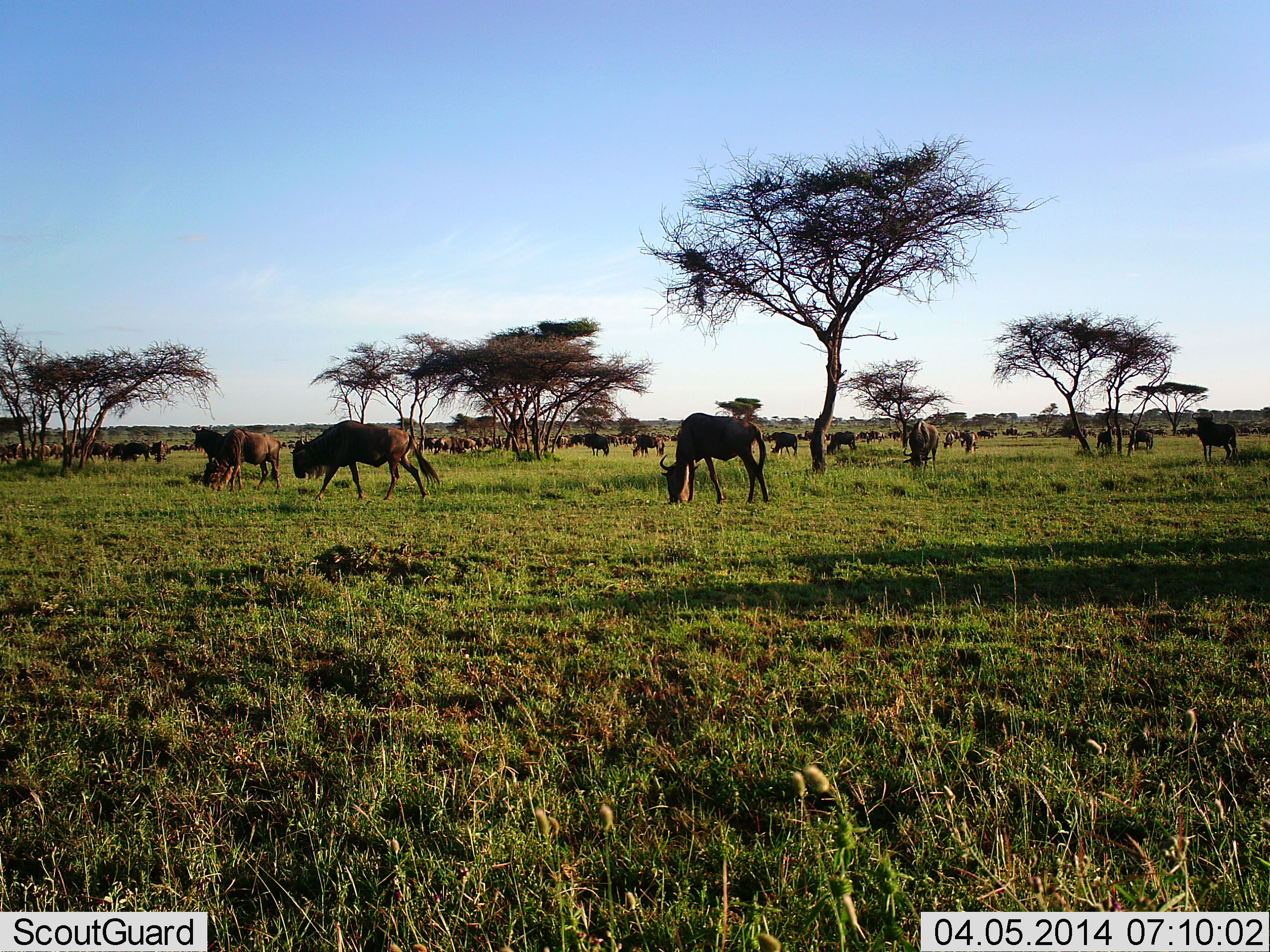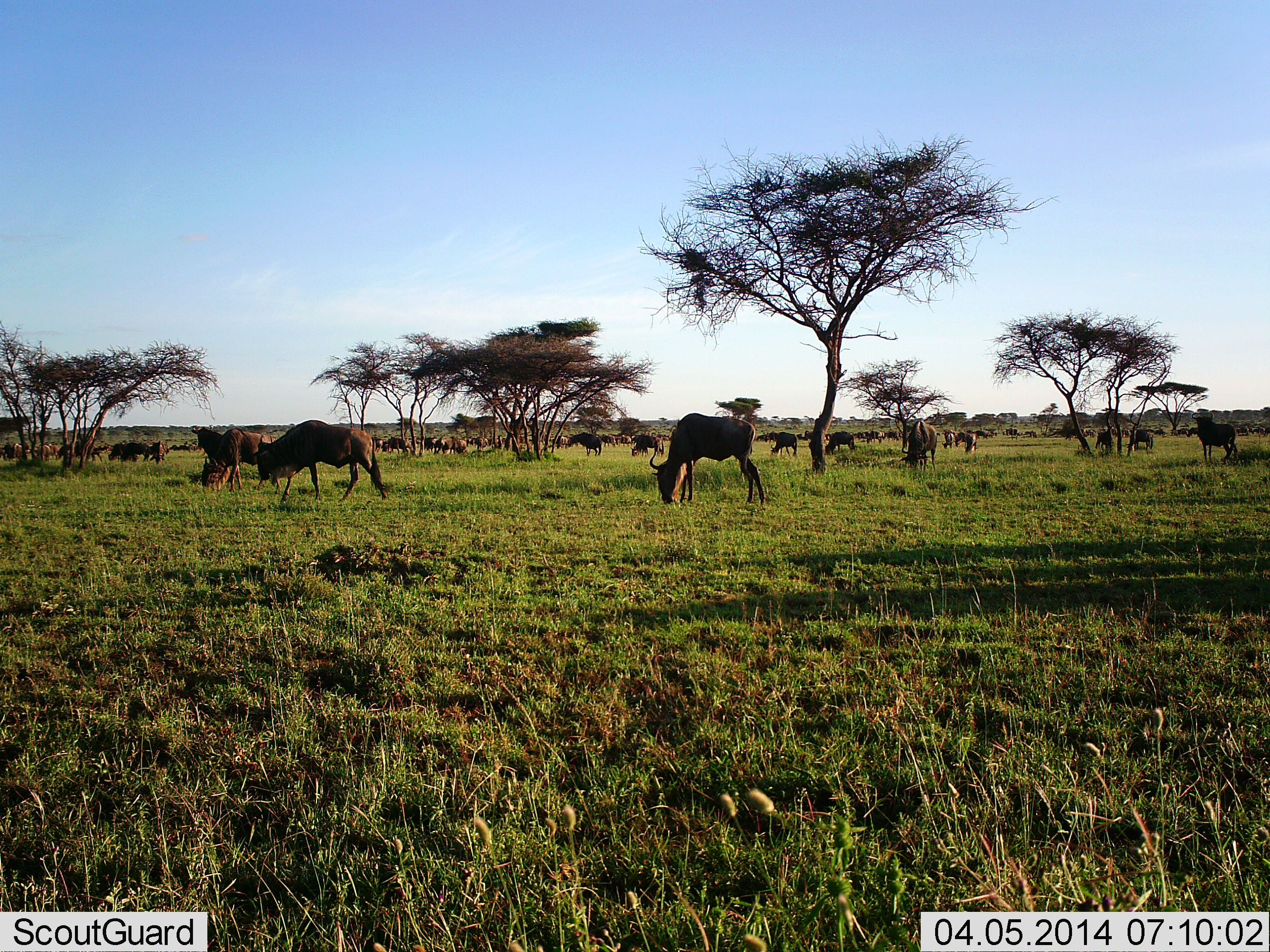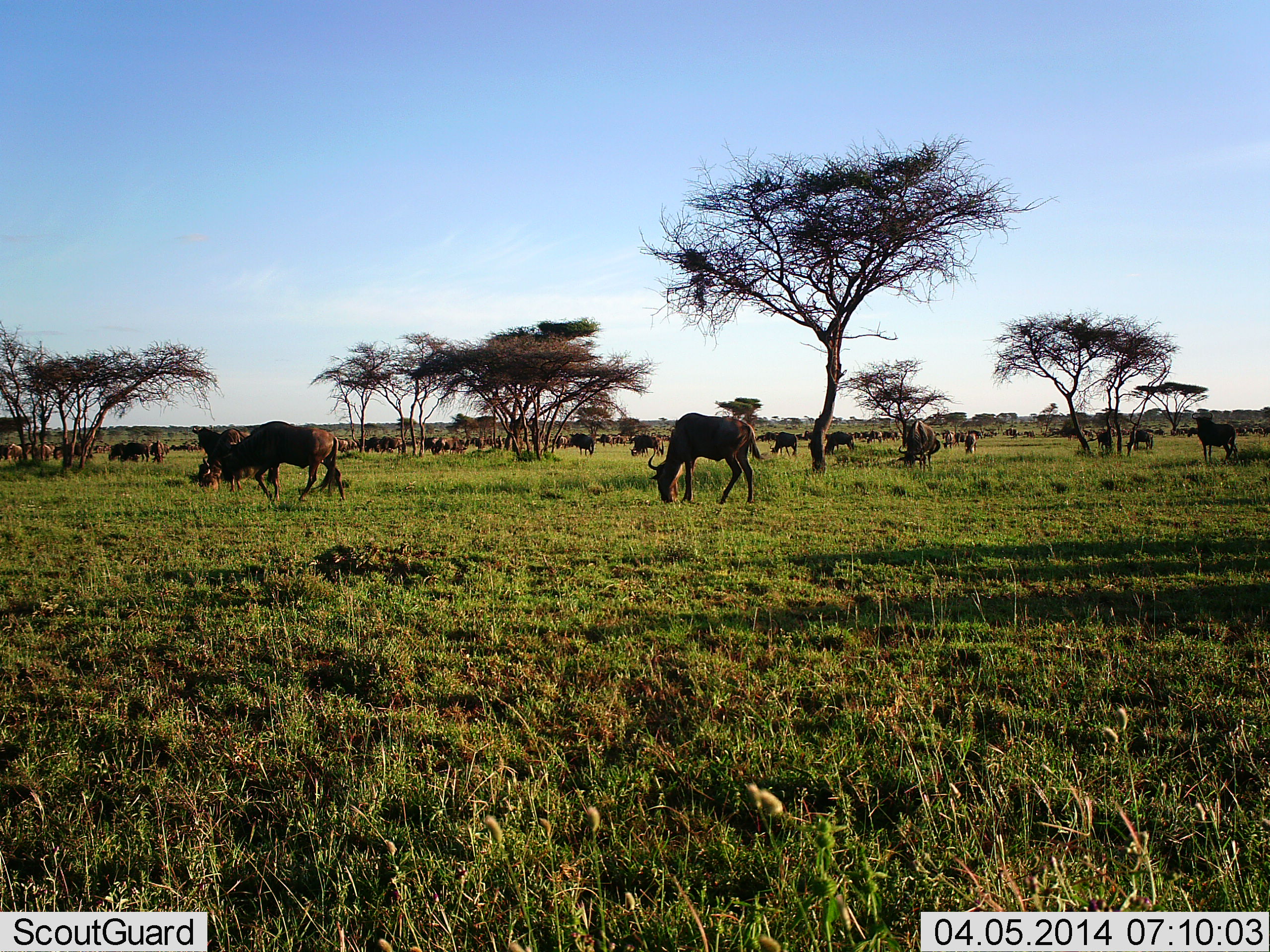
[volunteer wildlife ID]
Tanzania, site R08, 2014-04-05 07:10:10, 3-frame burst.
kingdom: Animalia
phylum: Chordata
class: Mammalia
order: Artiodactyla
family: Bovidae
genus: Connochaetes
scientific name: Connochaetes taurinus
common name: blue wildebeest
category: wildebeest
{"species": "wildebeest (blue wildebeest) (Connochaetes taurinus)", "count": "11-50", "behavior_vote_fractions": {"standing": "30%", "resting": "20%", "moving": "50%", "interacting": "0%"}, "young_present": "0%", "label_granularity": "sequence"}